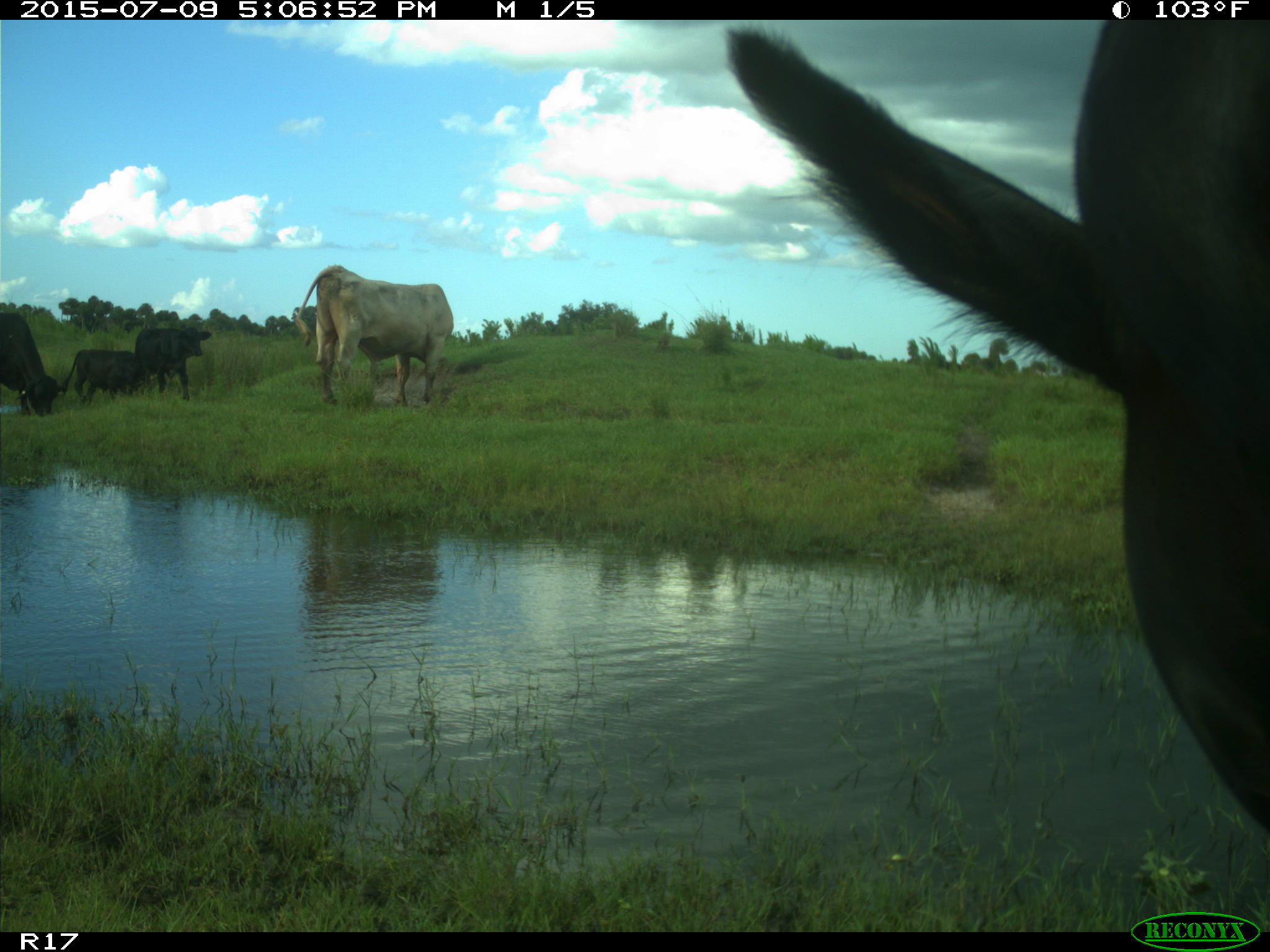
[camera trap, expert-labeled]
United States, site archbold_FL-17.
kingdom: Animalia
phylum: Chordata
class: Mammalia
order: Artiodactyla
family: Bovidae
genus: Bos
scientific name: Bos taurus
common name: domestic cow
Bos taurus (domestic cow).